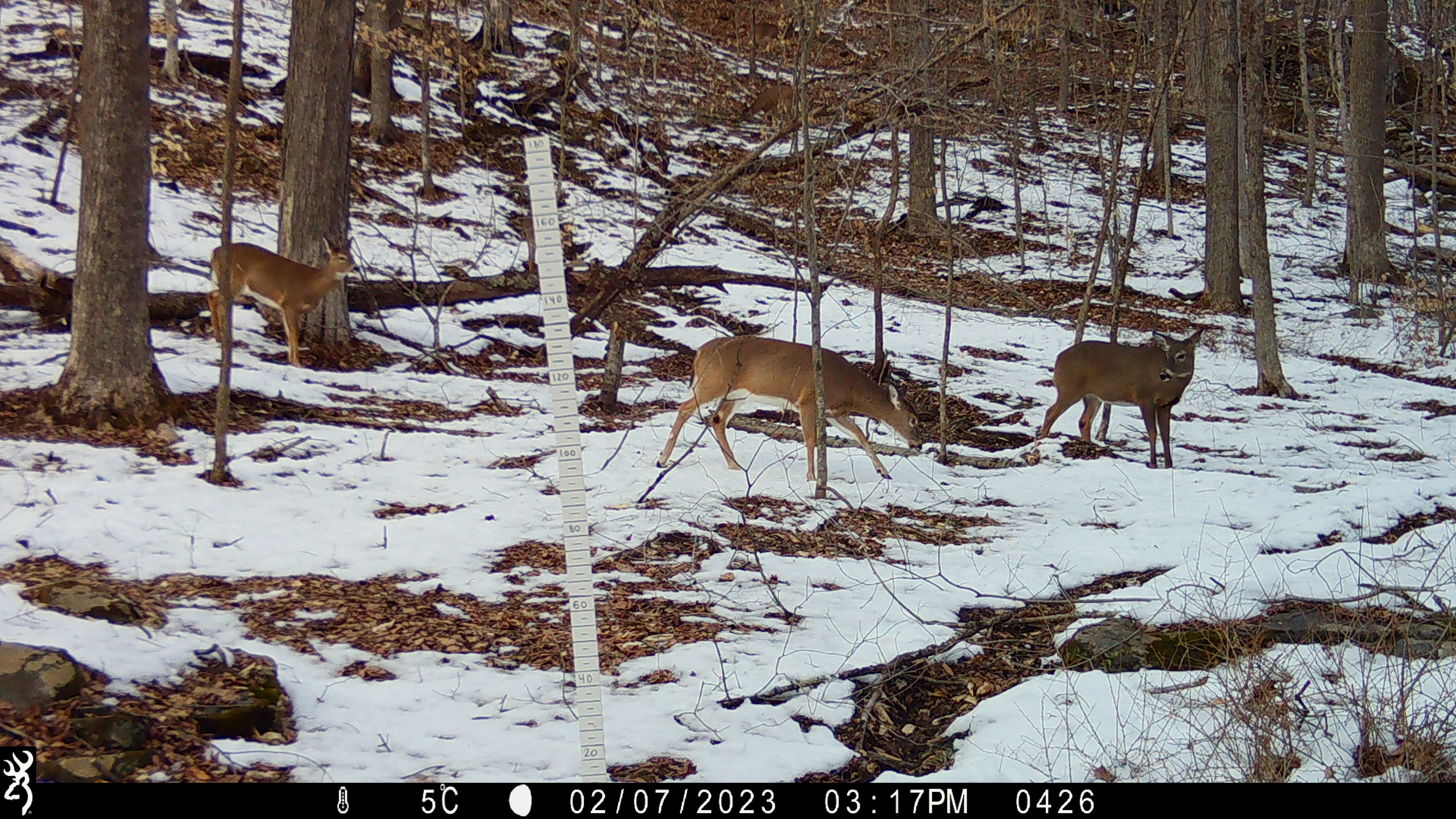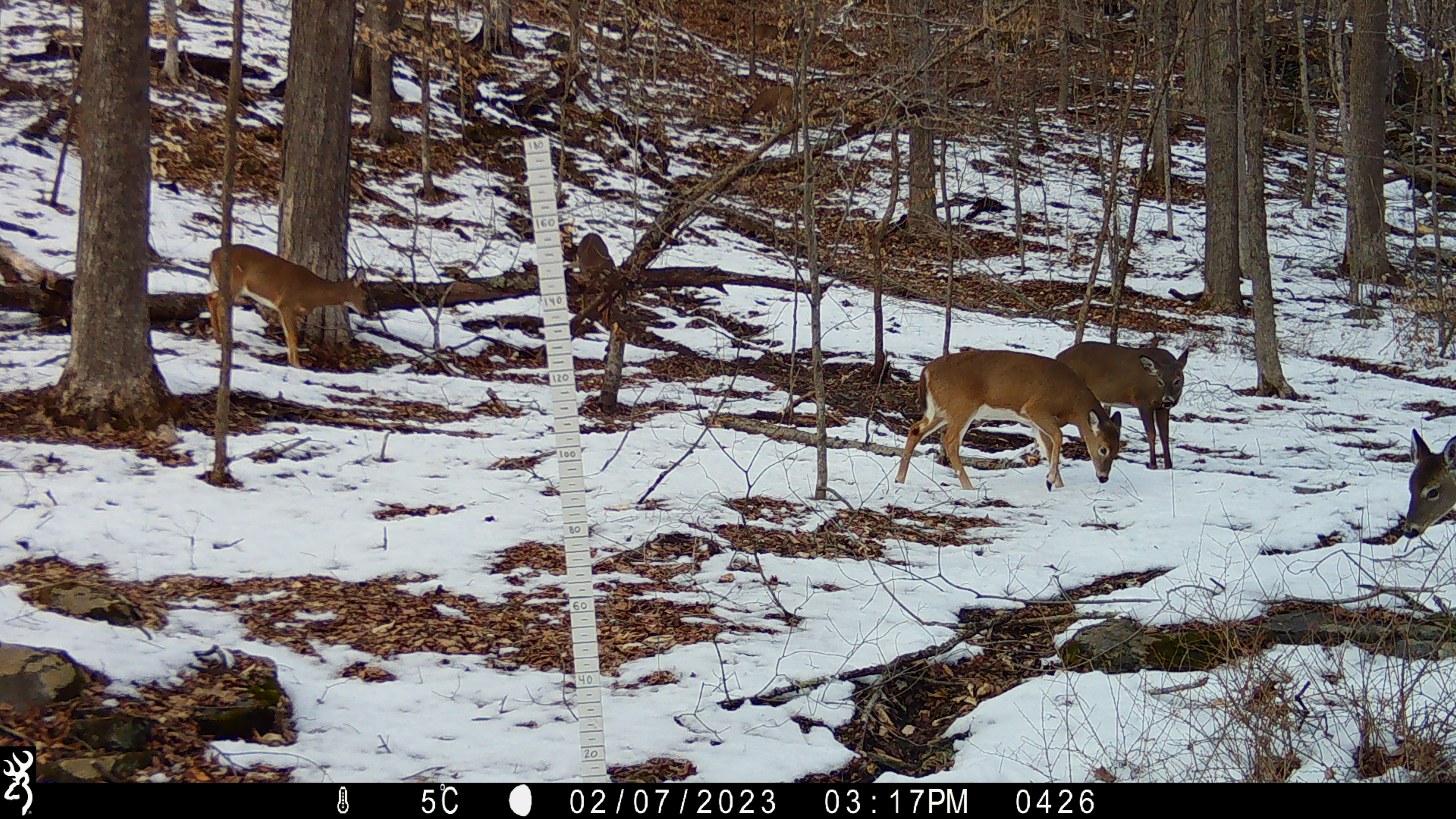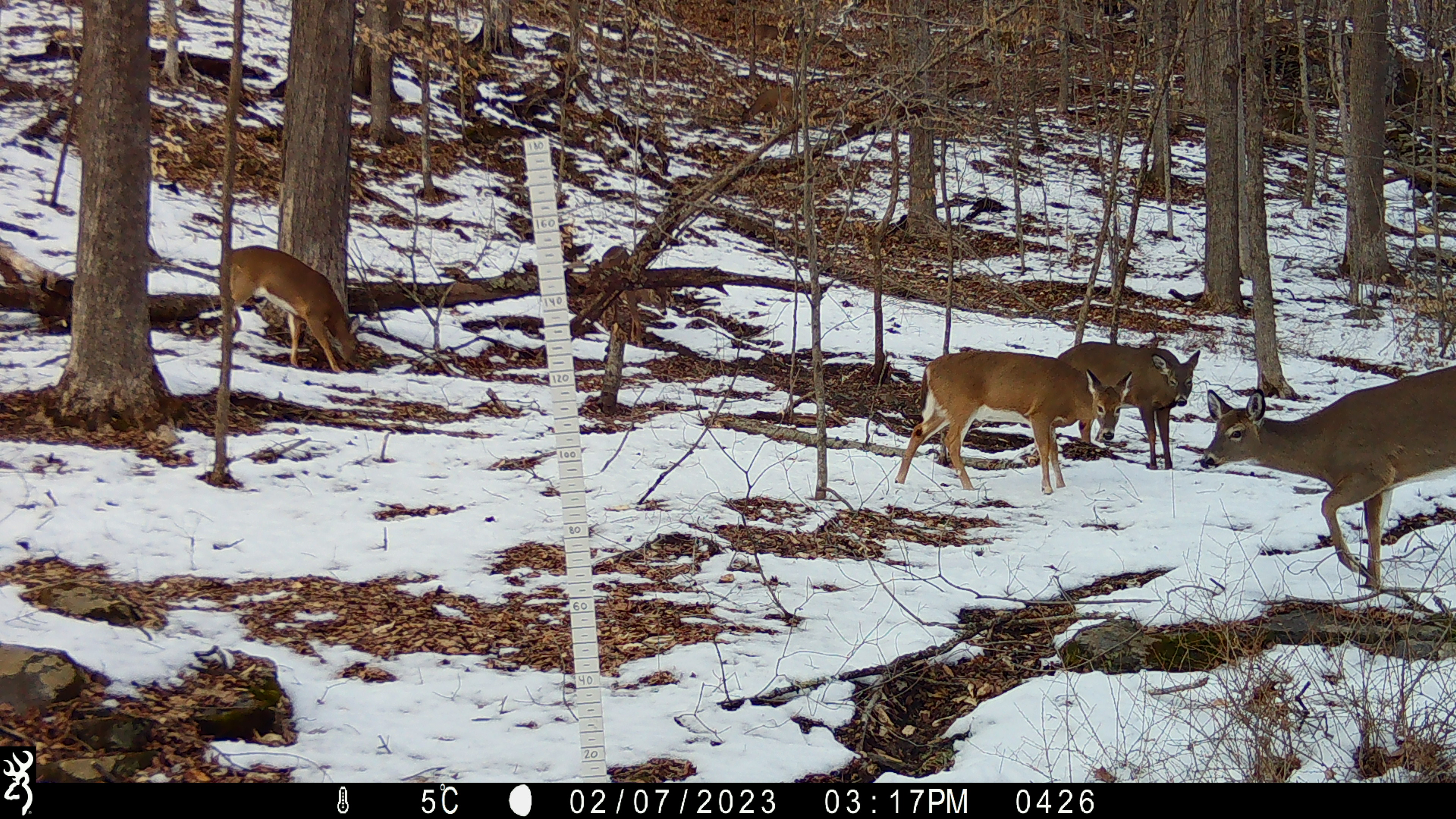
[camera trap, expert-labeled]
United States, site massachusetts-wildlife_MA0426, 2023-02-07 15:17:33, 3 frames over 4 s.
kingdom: Animalia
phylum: Chordata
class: Mammalia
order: Artiodactyla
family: Cervidae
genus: Odocoileus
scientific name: Odocoileus virginianus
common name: white-tailed deer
White-tailed deer (Odocoileus virginianus).